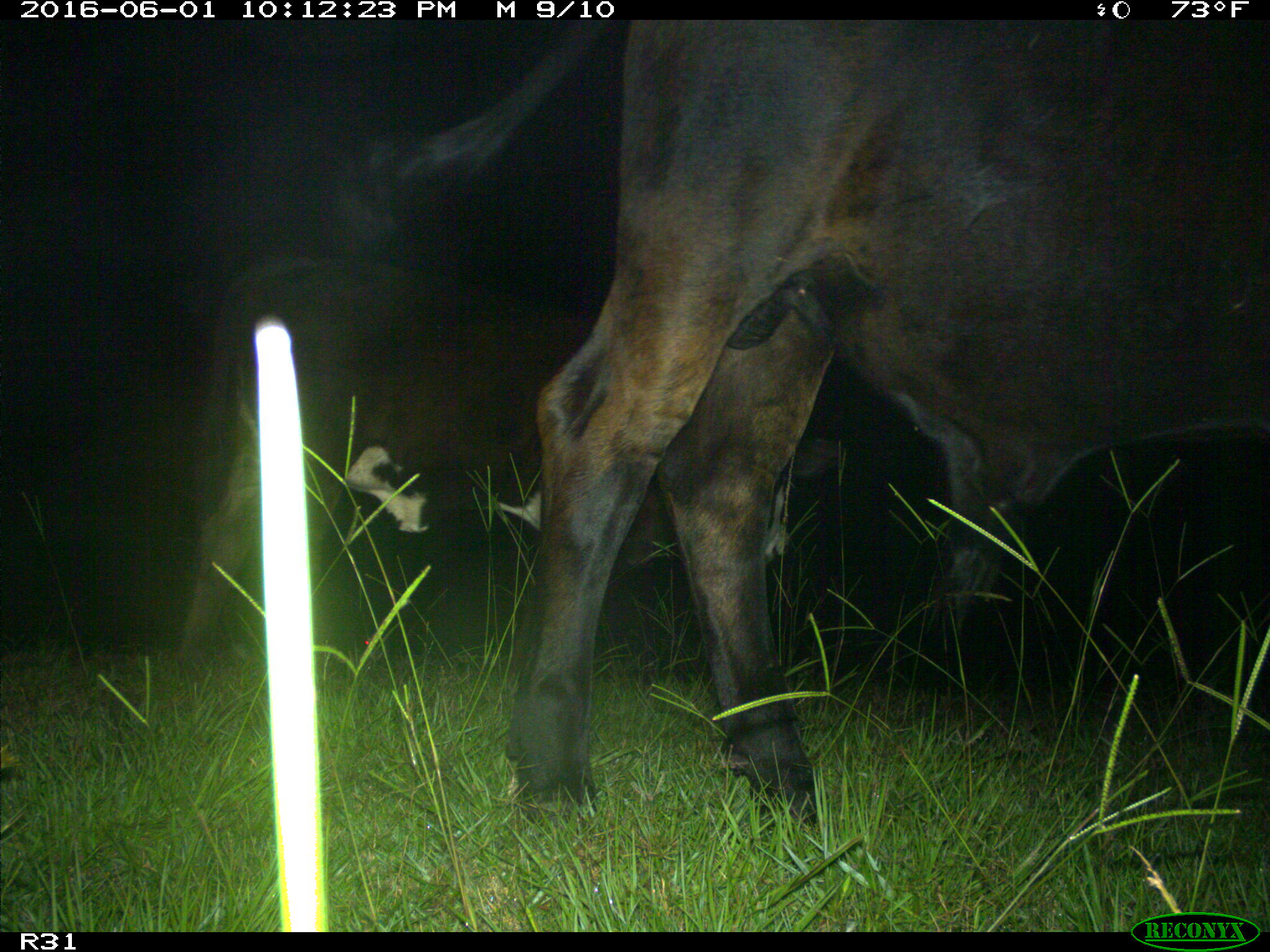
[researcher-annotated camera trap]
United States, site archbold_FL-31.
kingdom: Animalia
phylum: Chordata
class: Mammalia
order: Artiodactyla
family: Bovidae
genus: Bos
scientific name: Bos taurus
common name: domestic cow